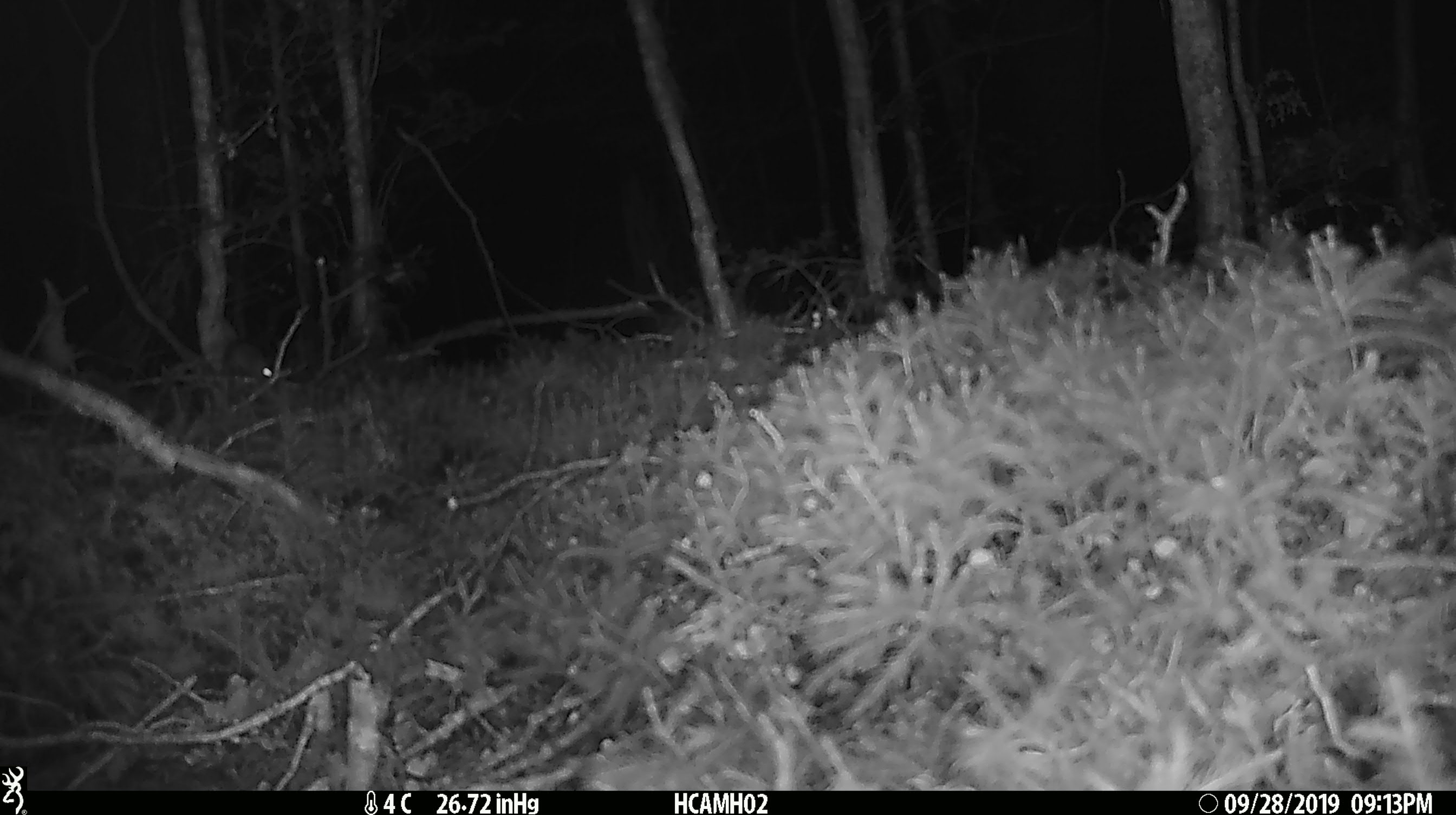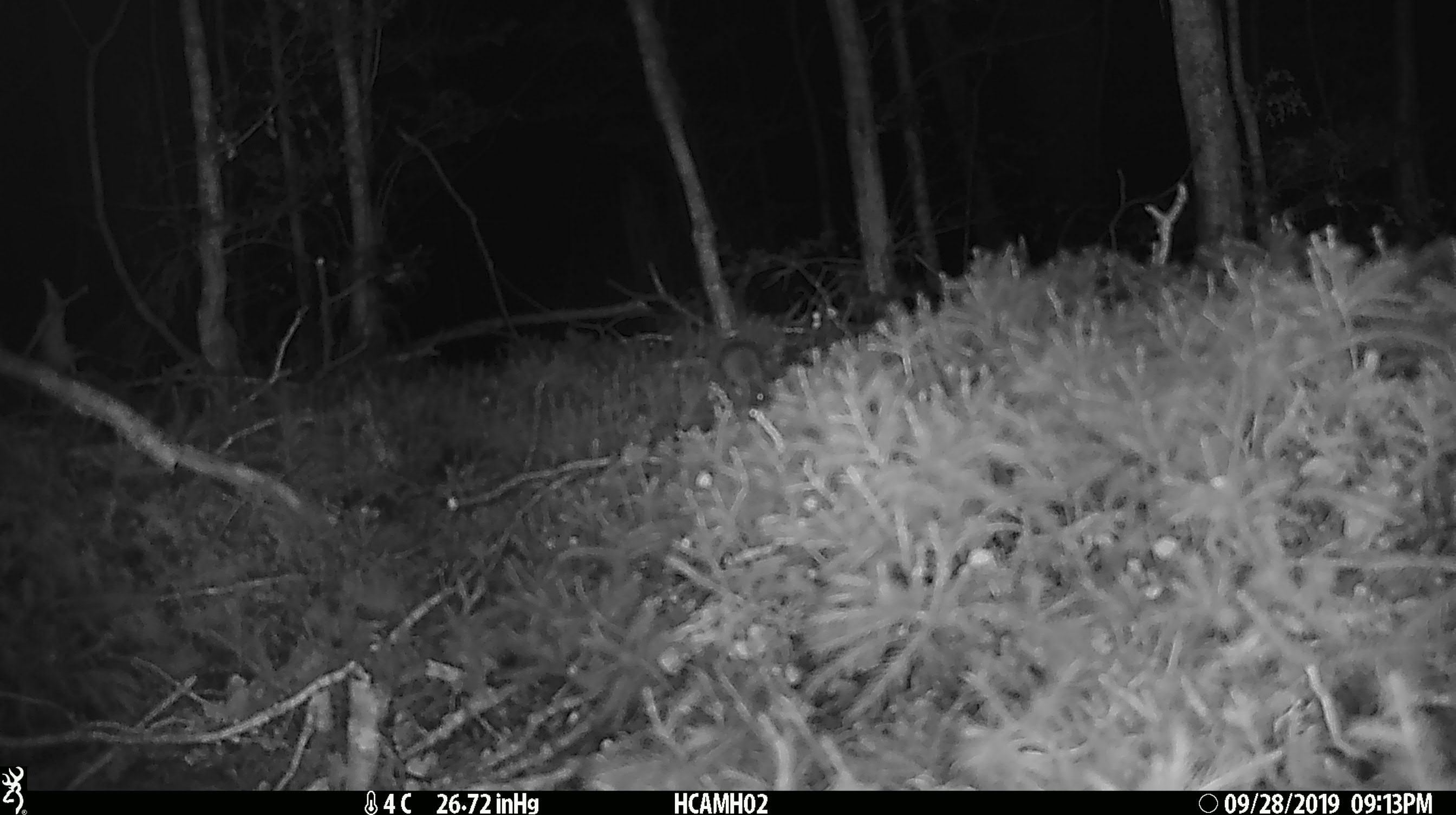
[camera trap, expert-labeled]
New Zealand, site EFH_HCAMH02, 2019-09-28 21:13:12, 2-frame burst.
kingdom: Animalia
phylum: Chordata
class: Mammalia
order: Rodentia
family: Muridae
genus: Mus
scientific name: Mus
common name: mouse